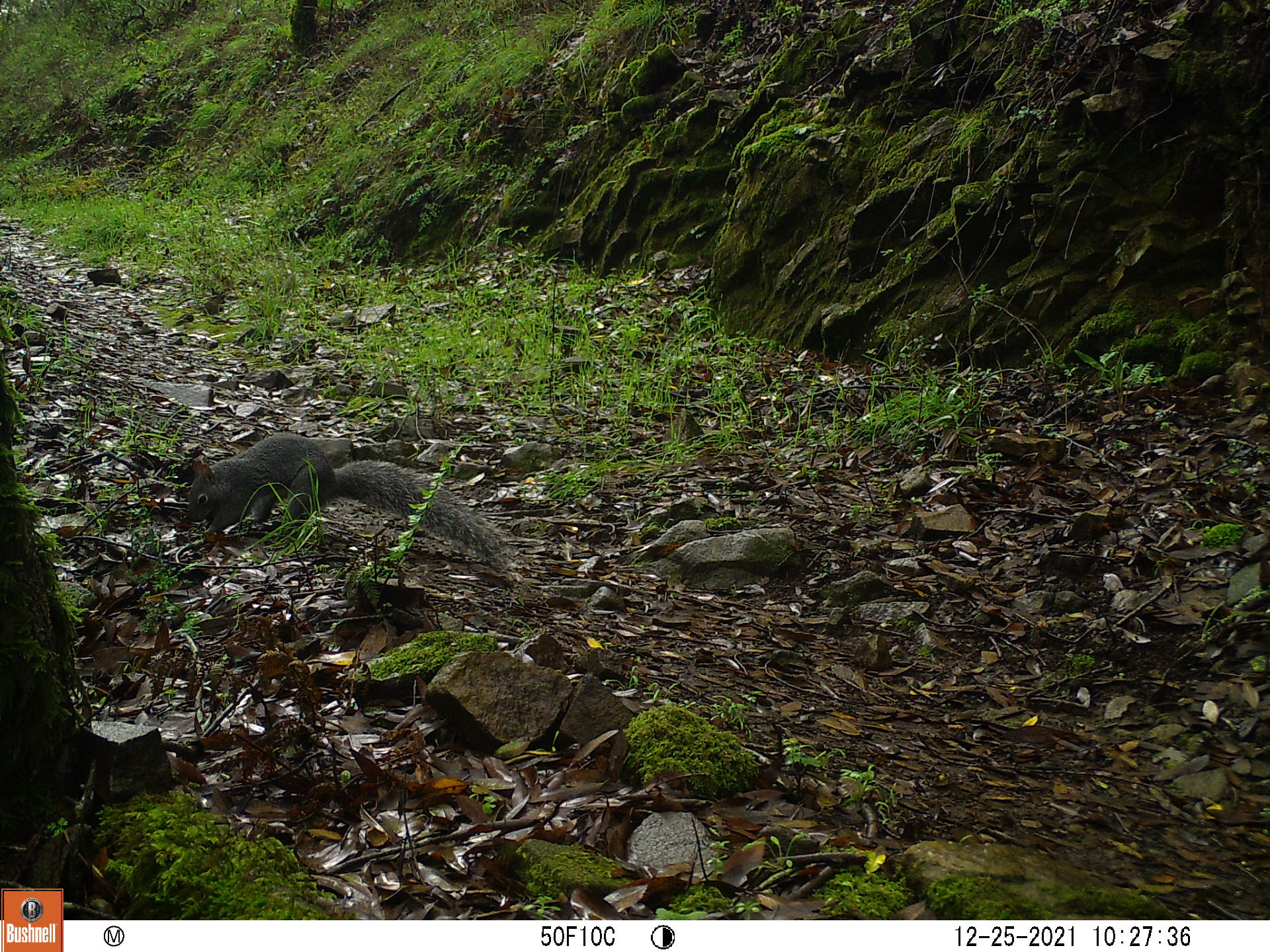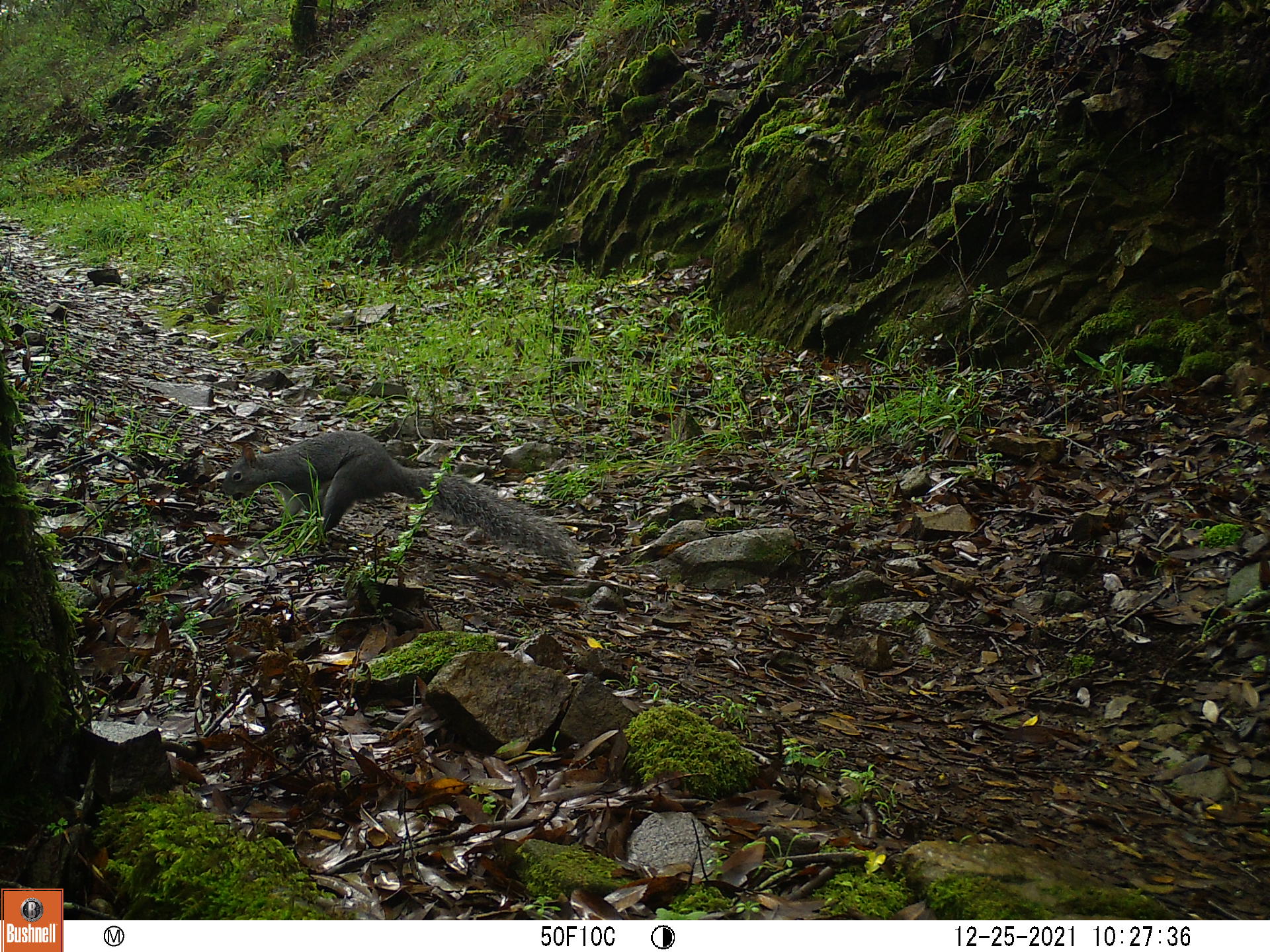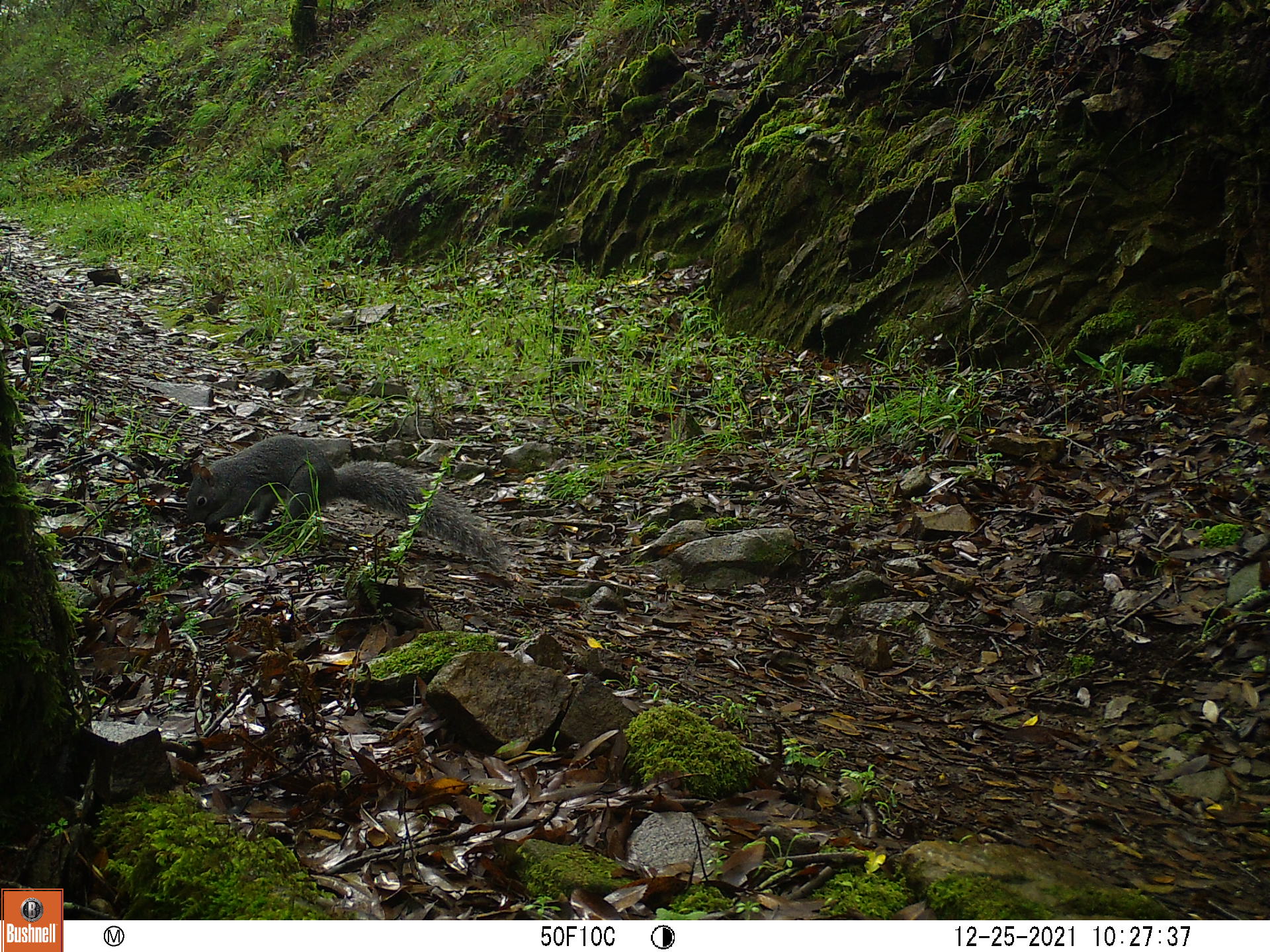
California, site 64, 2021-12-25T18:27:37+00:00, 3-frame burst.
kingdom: Animalia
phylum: Chordata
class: Mammalia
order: Rodentia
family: Sciuridae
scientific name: Sciuridae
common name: squirrel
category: unknown squirrel